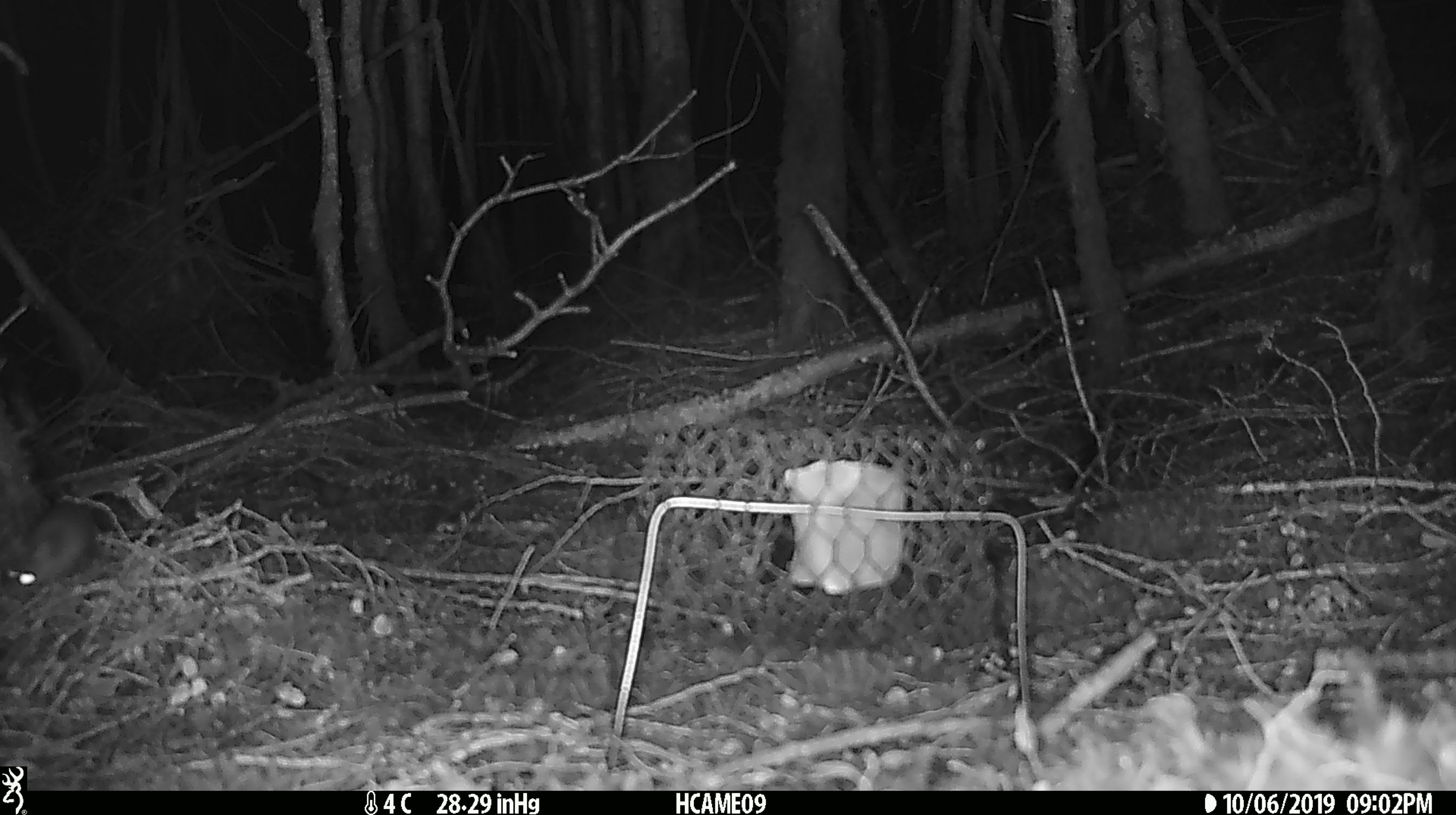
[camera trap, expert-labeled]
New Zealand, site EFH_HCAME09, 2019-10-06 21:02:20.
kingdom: Animalia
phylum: Chordata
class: Mammalia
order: Rodentia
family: Muridae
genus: Mus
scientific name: Mus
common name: mouse